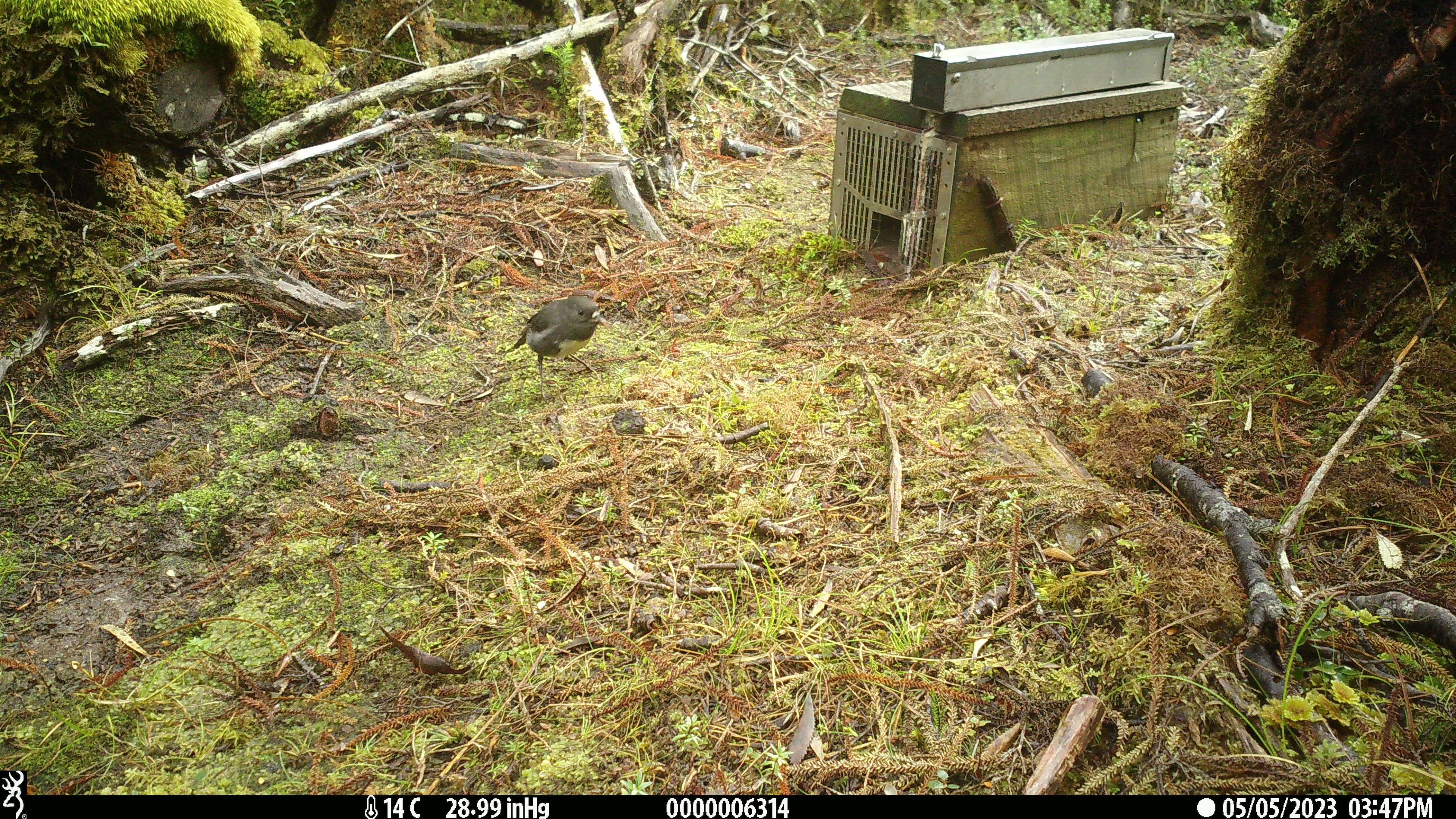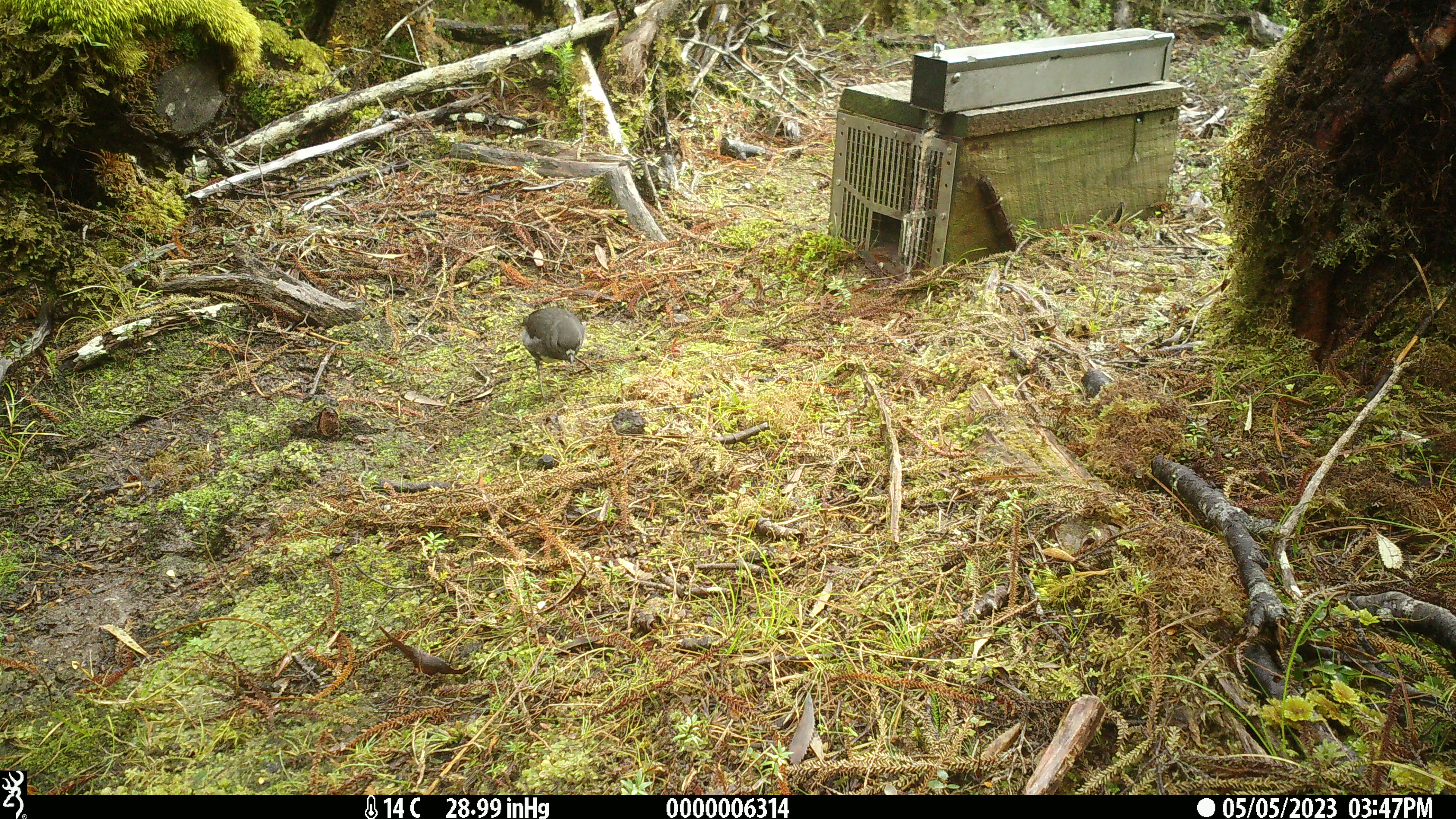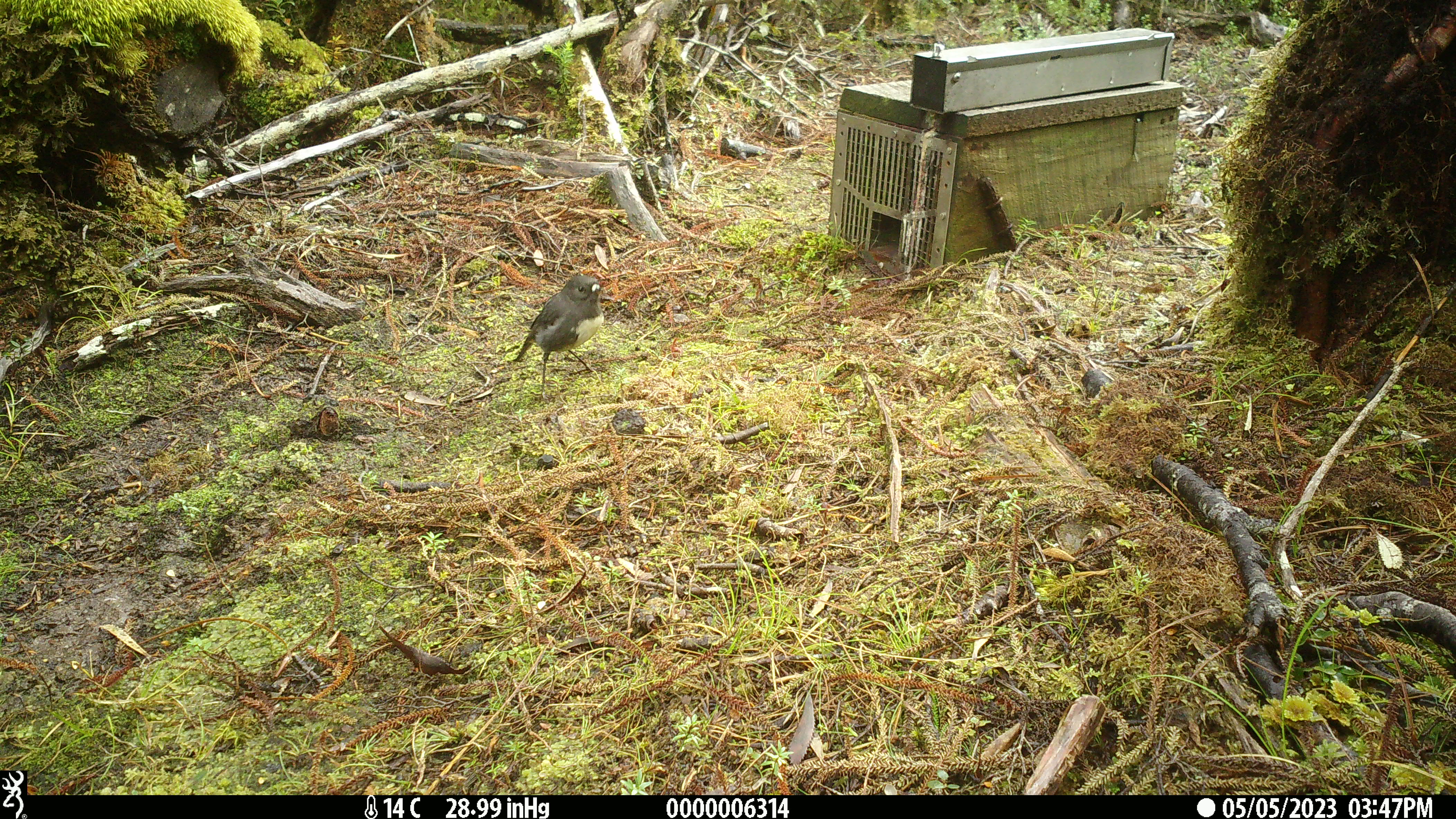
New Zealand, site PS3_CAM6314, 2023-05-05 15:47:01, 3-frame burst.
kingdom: Animalia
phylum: Chordata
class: Aves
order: Passeriformes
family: Petroicidae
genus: Petroica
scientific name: Petroica australis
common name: new zealand robin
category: robin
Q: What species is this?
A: Robin (new zealand robin) (Petroica australis).